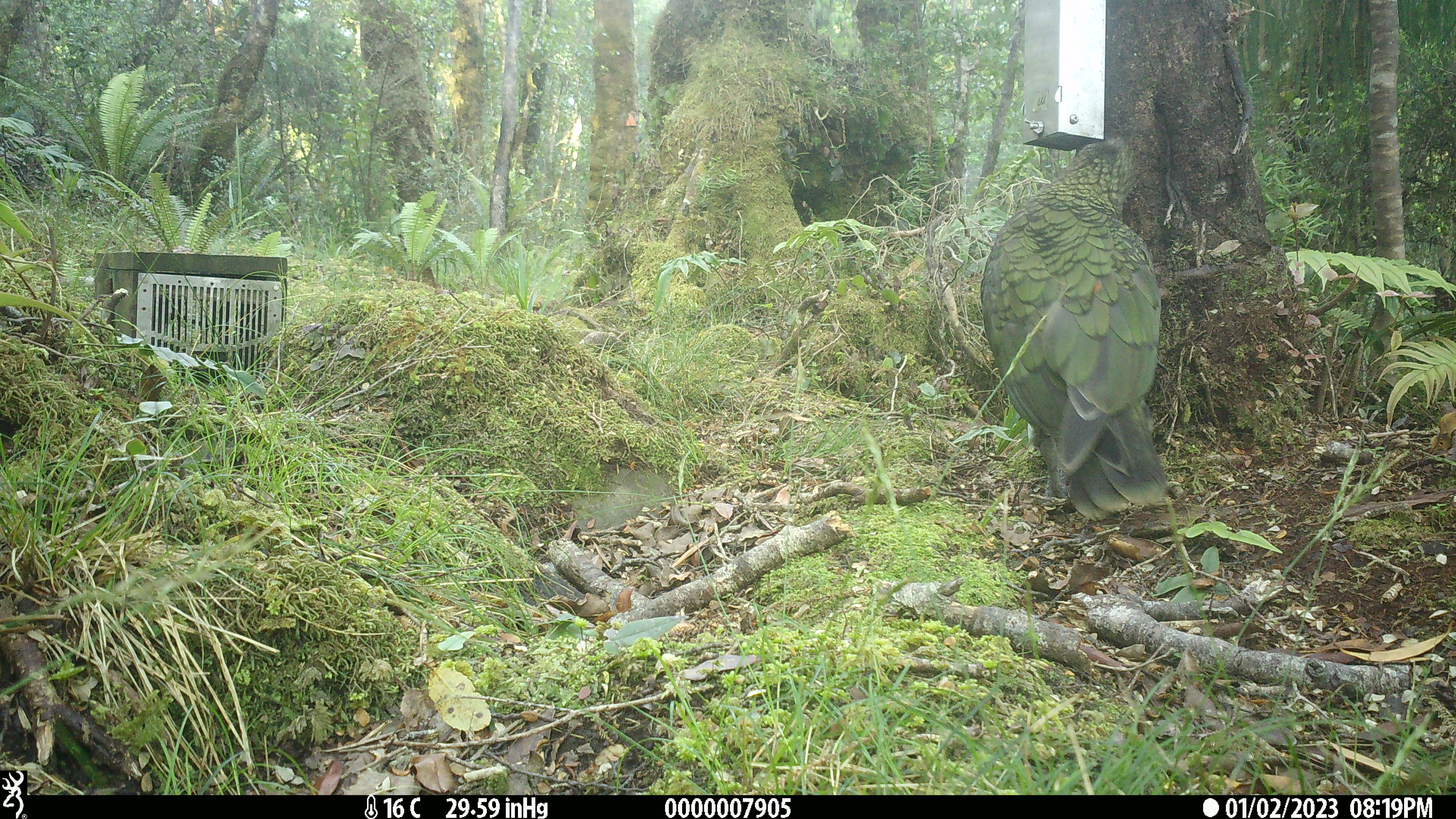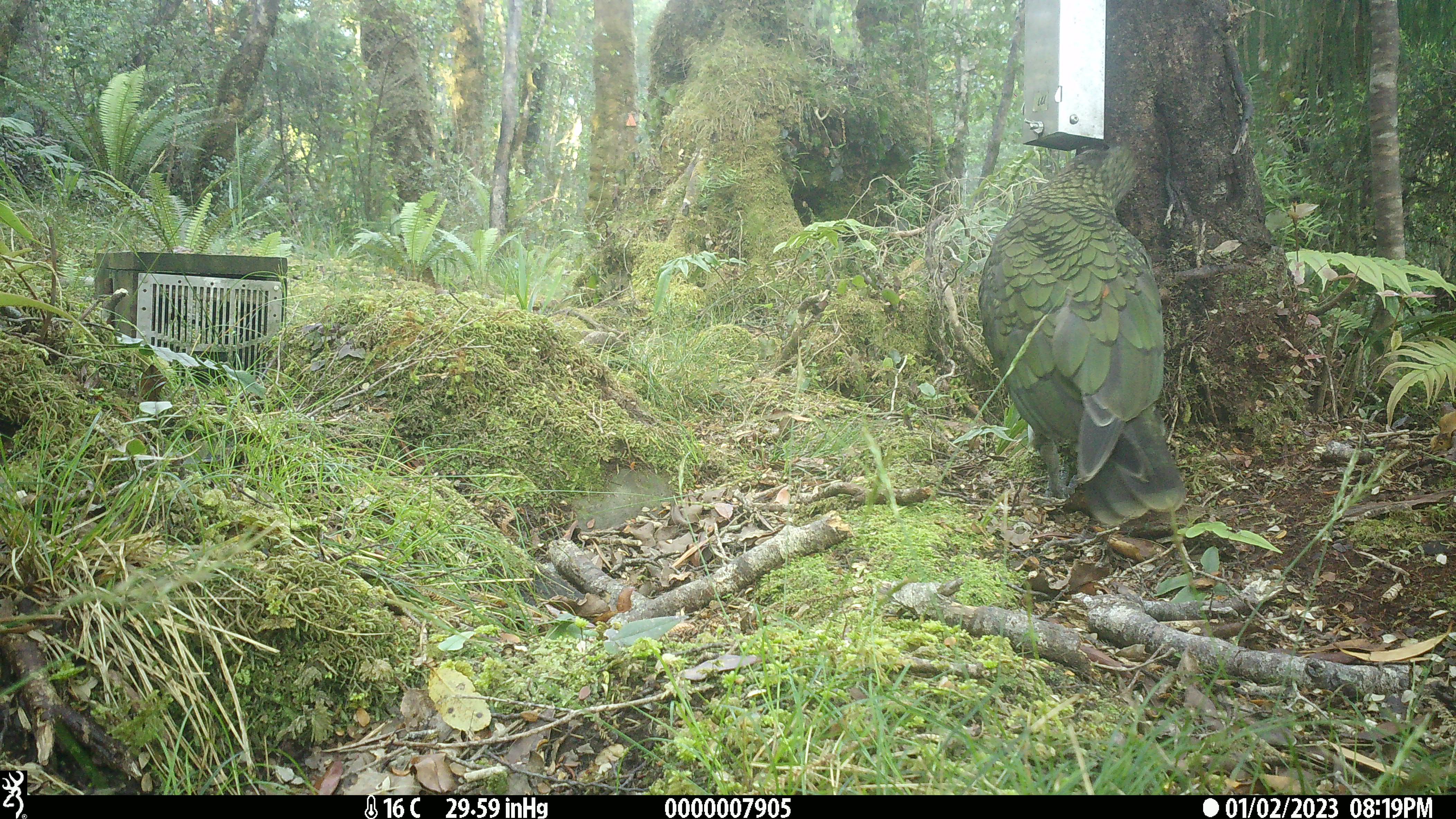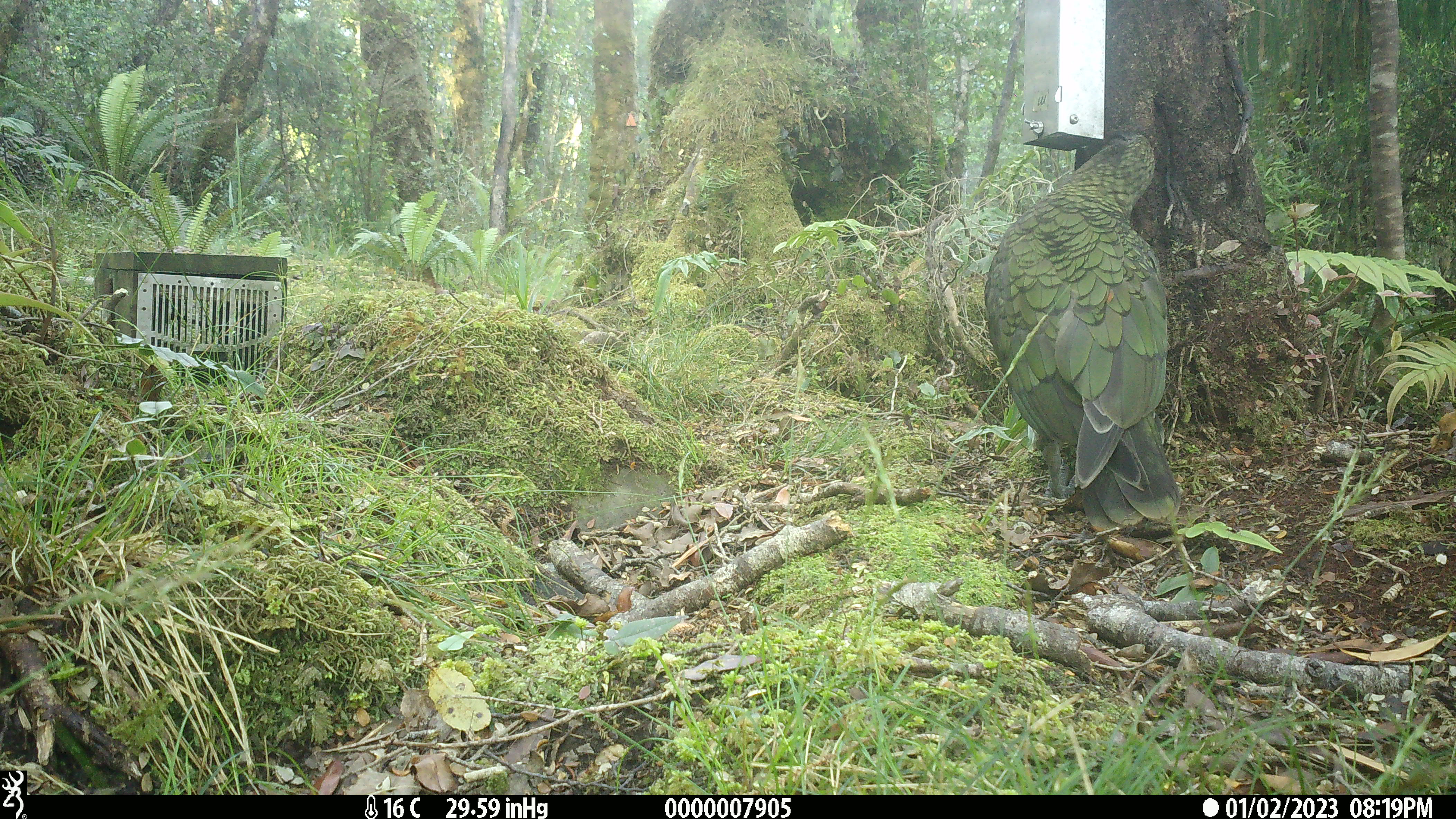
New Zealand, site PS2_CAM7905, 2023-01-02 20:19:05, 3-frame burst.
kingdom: Animalia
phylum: Chordata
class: Aves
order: Psittaciformes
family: Strigopidae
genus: Nestor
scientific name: Nestor notabilis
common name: kea